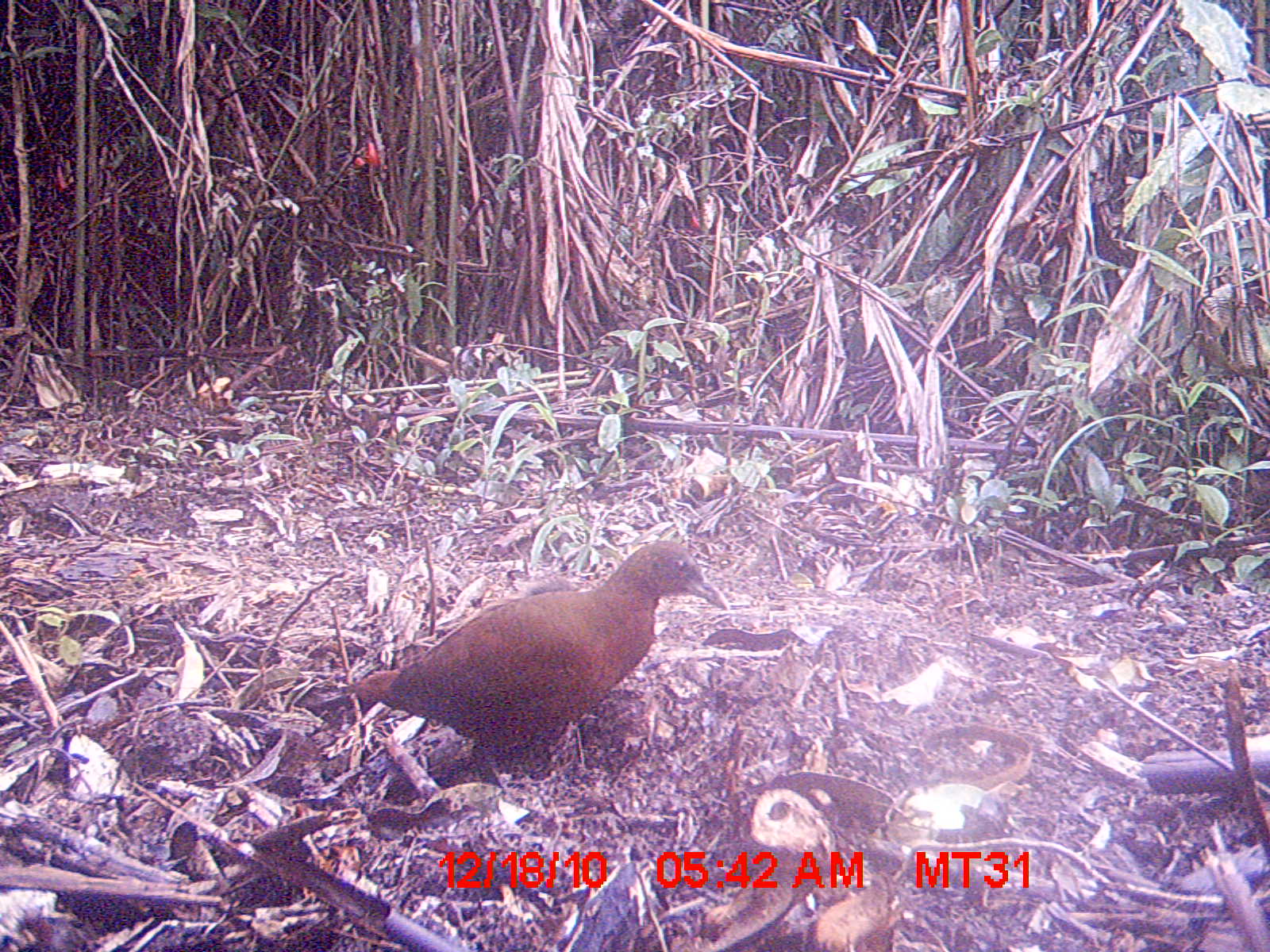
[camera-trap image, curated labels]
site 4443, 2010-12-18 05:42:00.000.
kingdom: Animalia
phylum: Chordata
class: Aves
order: Gruiformes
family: Sarothruridae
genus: Mentocrex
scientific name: Mentocrex kioloides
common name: madagascar wood rail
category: canirallus kioloides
Canirallus kioloides (madagascar wood rail) (Mentocrex kioloides), count 1.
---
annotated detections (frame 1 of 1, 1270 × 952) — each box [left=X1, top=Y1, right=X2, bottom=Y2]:
canirallus kioloides: [left=340, top=539, right=731, bottom=783]